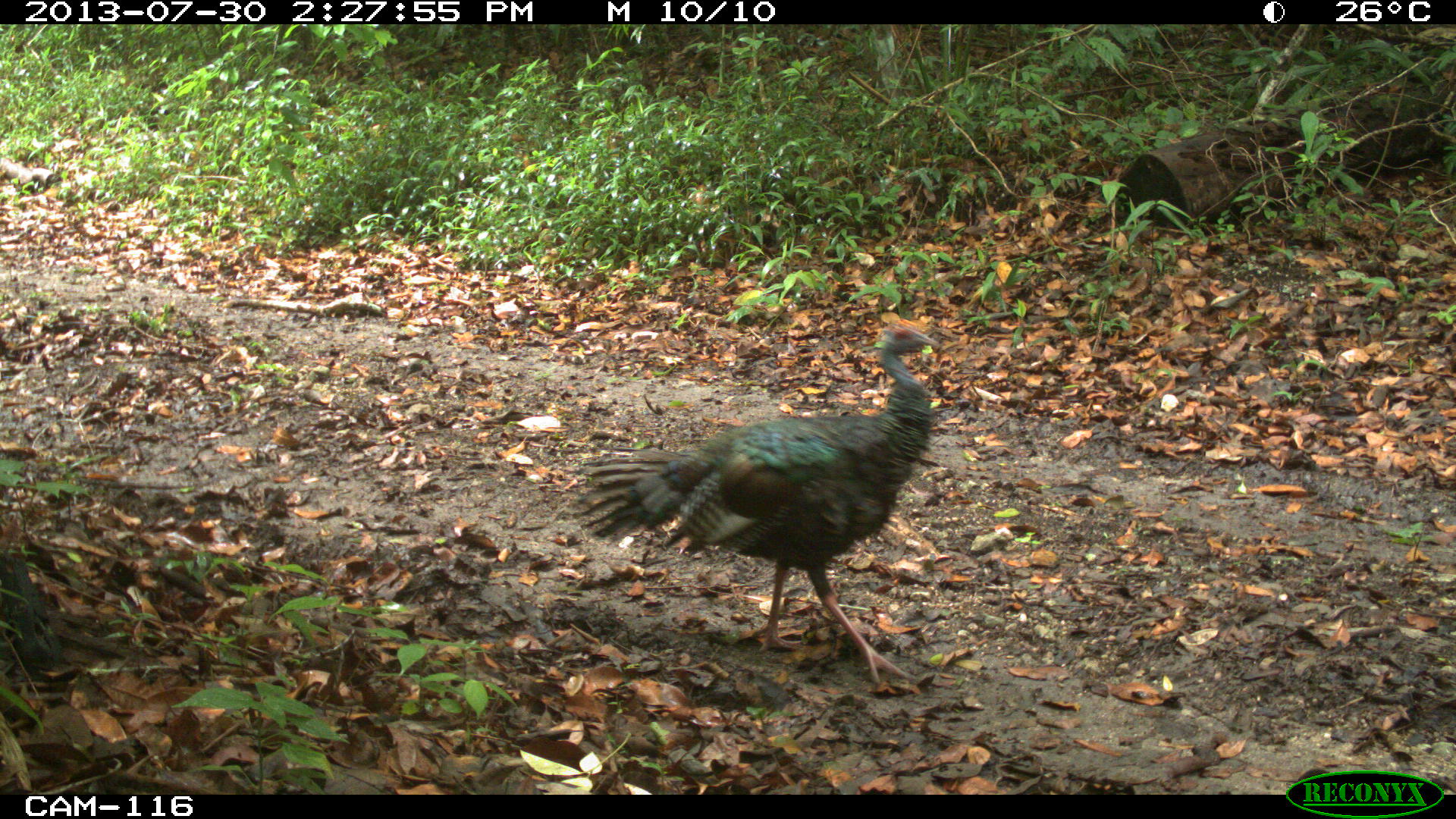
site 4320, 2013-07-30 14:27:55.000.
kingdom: Animalia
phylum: Chordata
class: Aves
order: Galliformes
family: Phasianidae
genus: Meleagris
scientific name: Meleagris ocellata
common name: ocellated turkey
Meleagris ocellata (ocellated turkey), count 1, sex male.